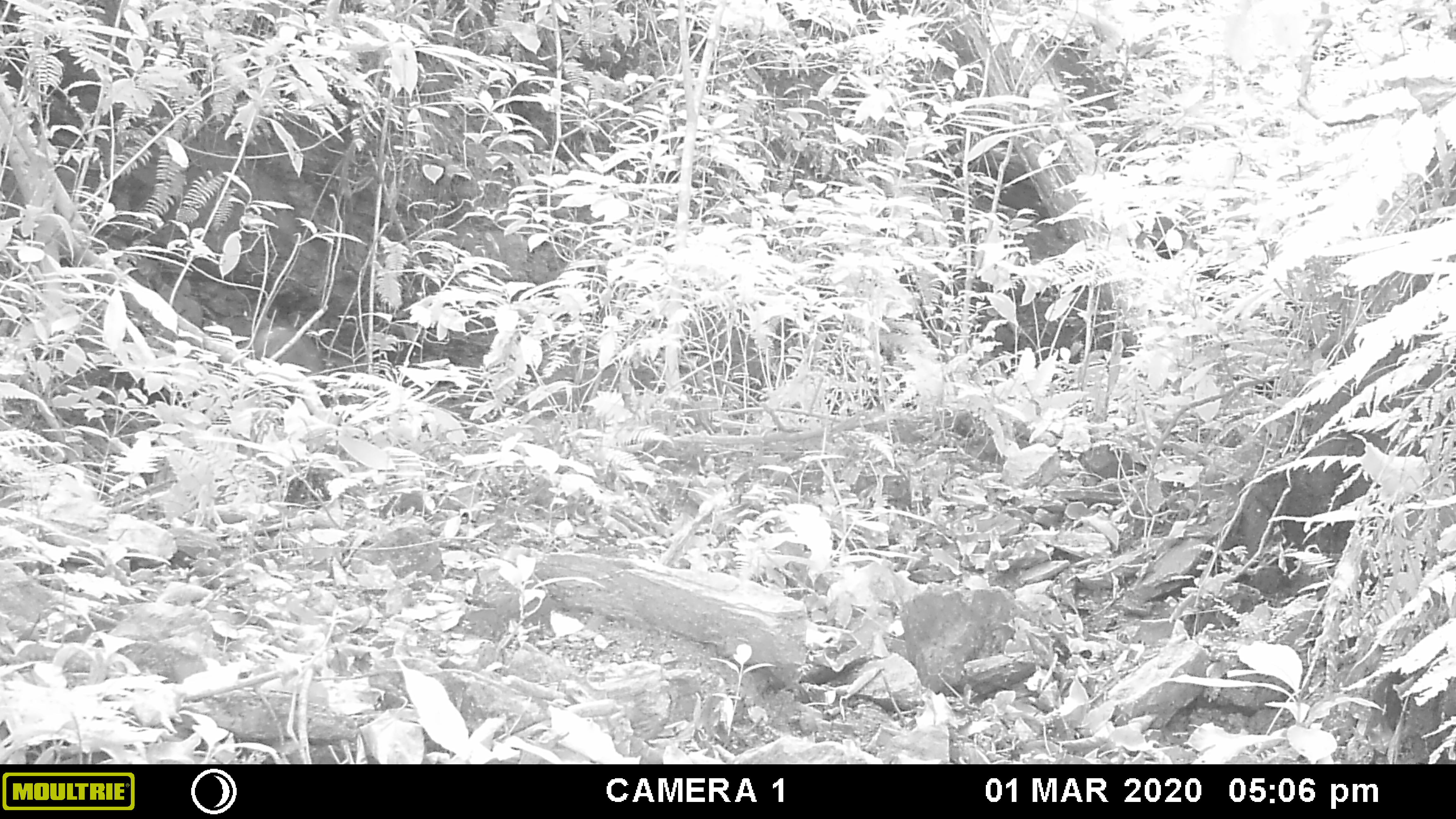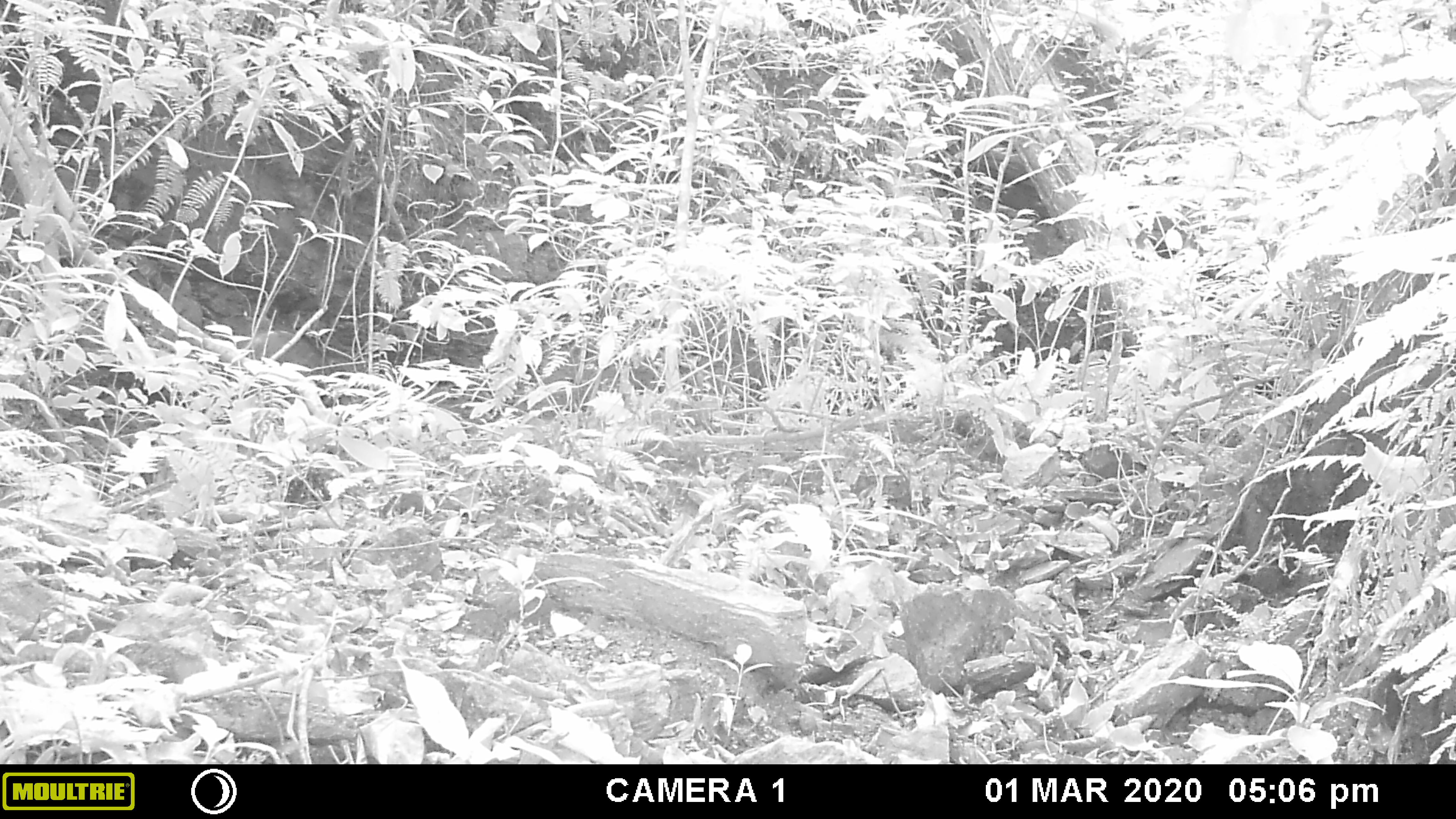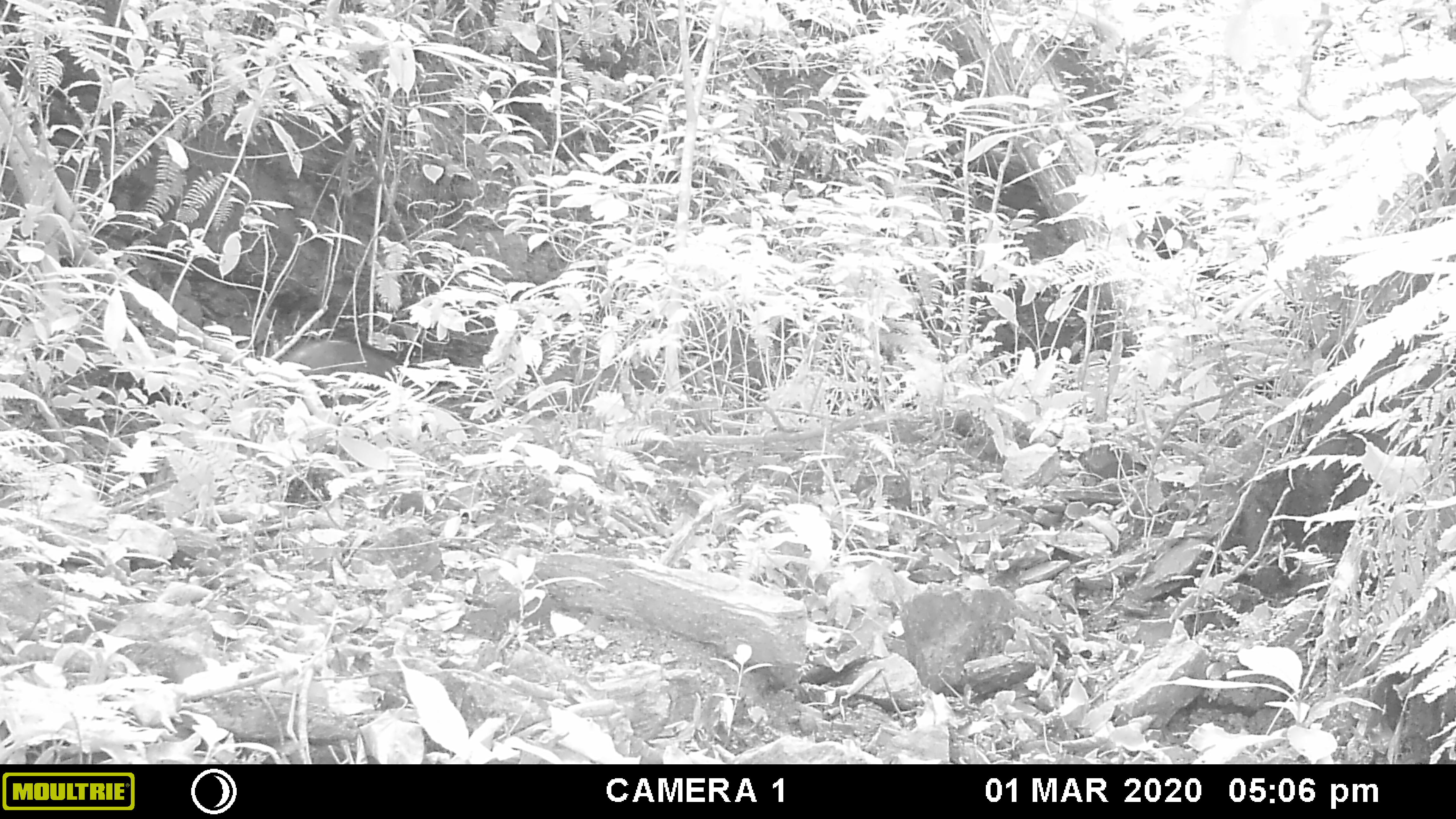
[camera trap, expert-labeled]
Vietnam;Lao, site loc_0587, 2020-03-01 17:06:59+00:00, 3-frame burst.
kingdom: Animalia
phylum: Chordata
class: Mammalia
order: Artiodactyla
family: Suidae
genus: Sus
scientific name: Sus scrofa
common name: eurasian wild pig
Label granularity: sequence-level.